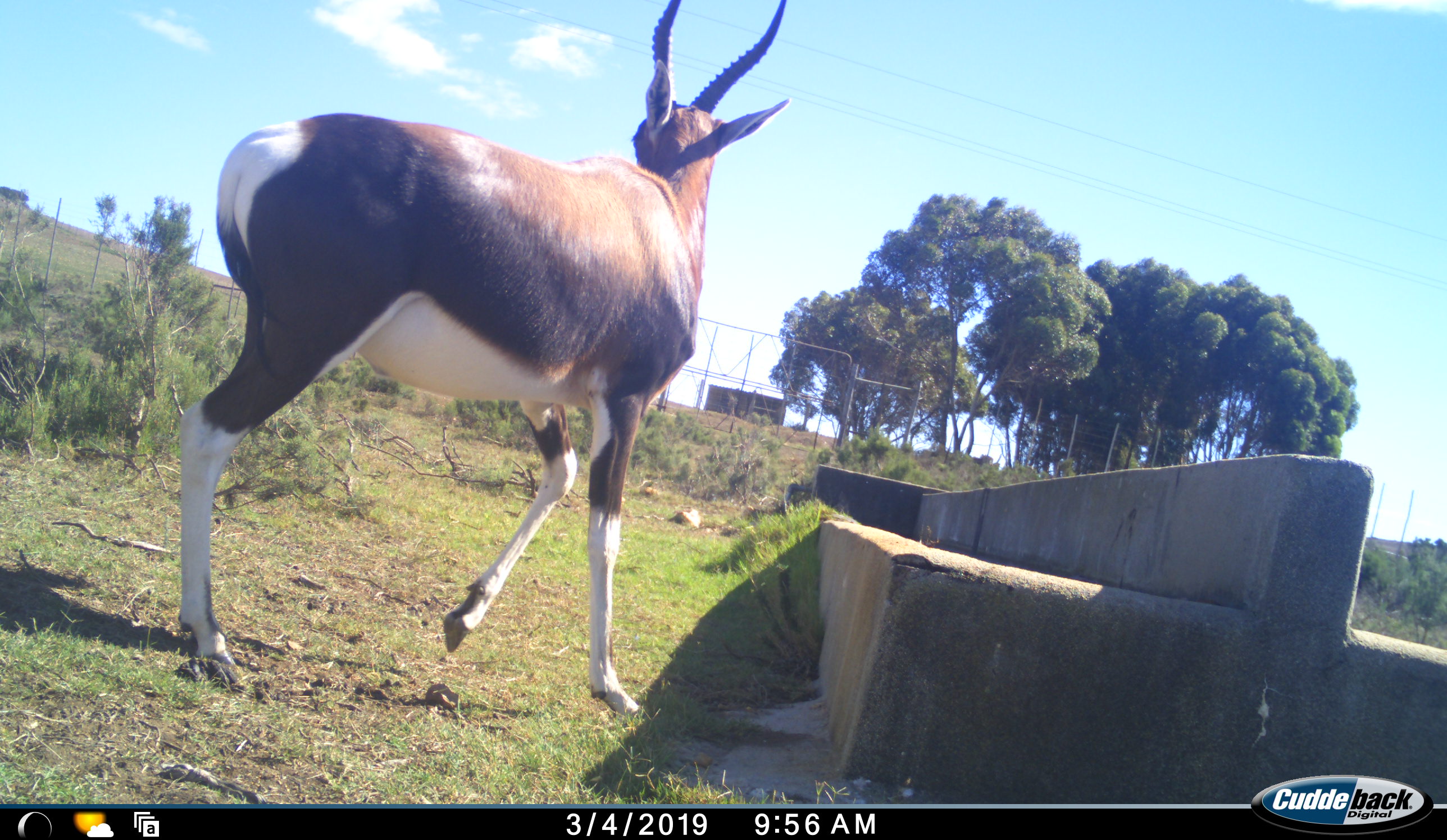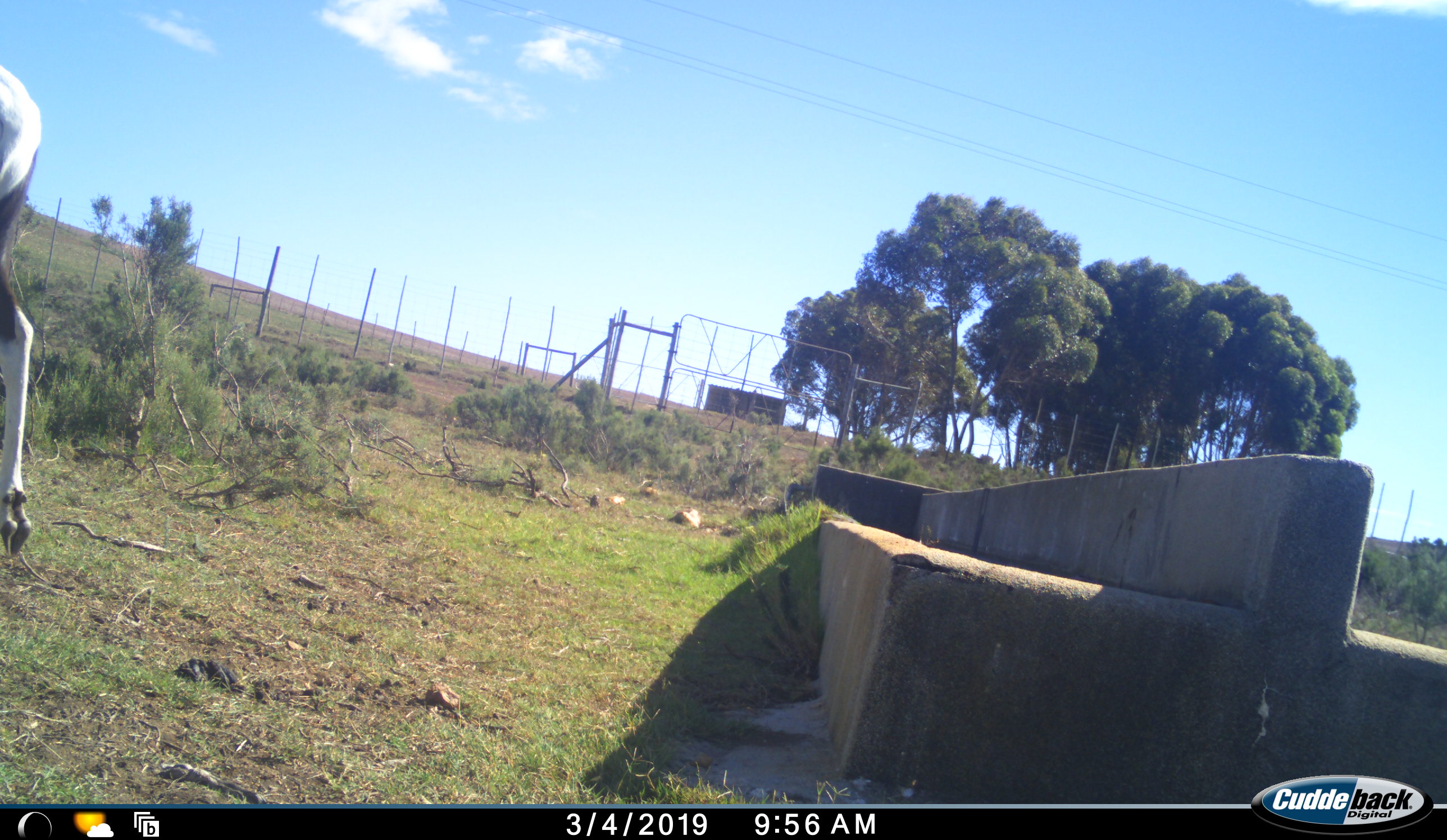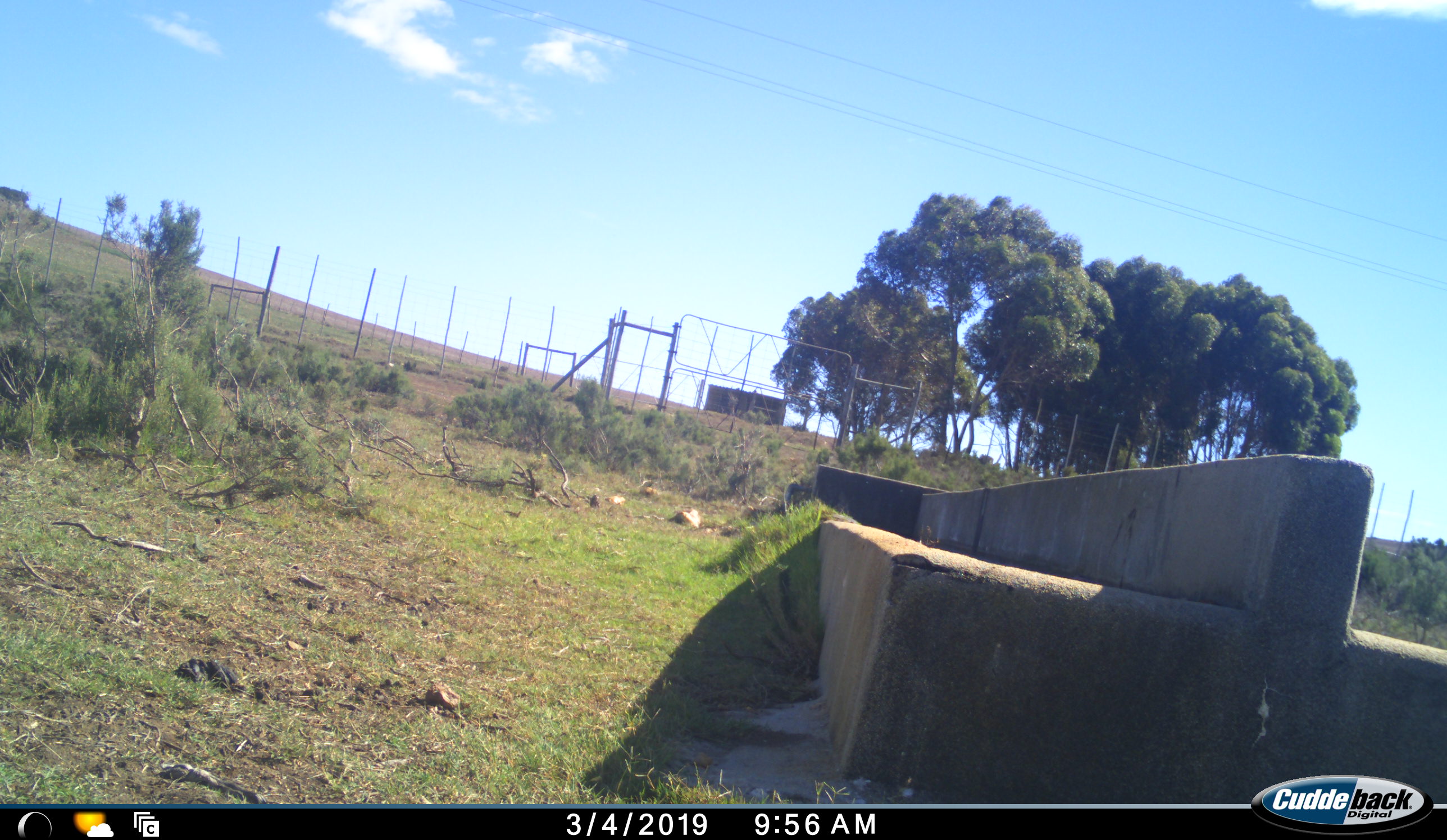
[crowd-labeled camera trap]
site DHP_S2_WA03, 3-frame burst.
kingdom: Animalia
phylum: Chordata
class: Mammalia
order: Artiodactyla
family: Bovidae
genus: Damaliscus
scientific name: Damaliscus pygargus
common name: bontebok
Bontebok (Damaliscus pygargus), count 1. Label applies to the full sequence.